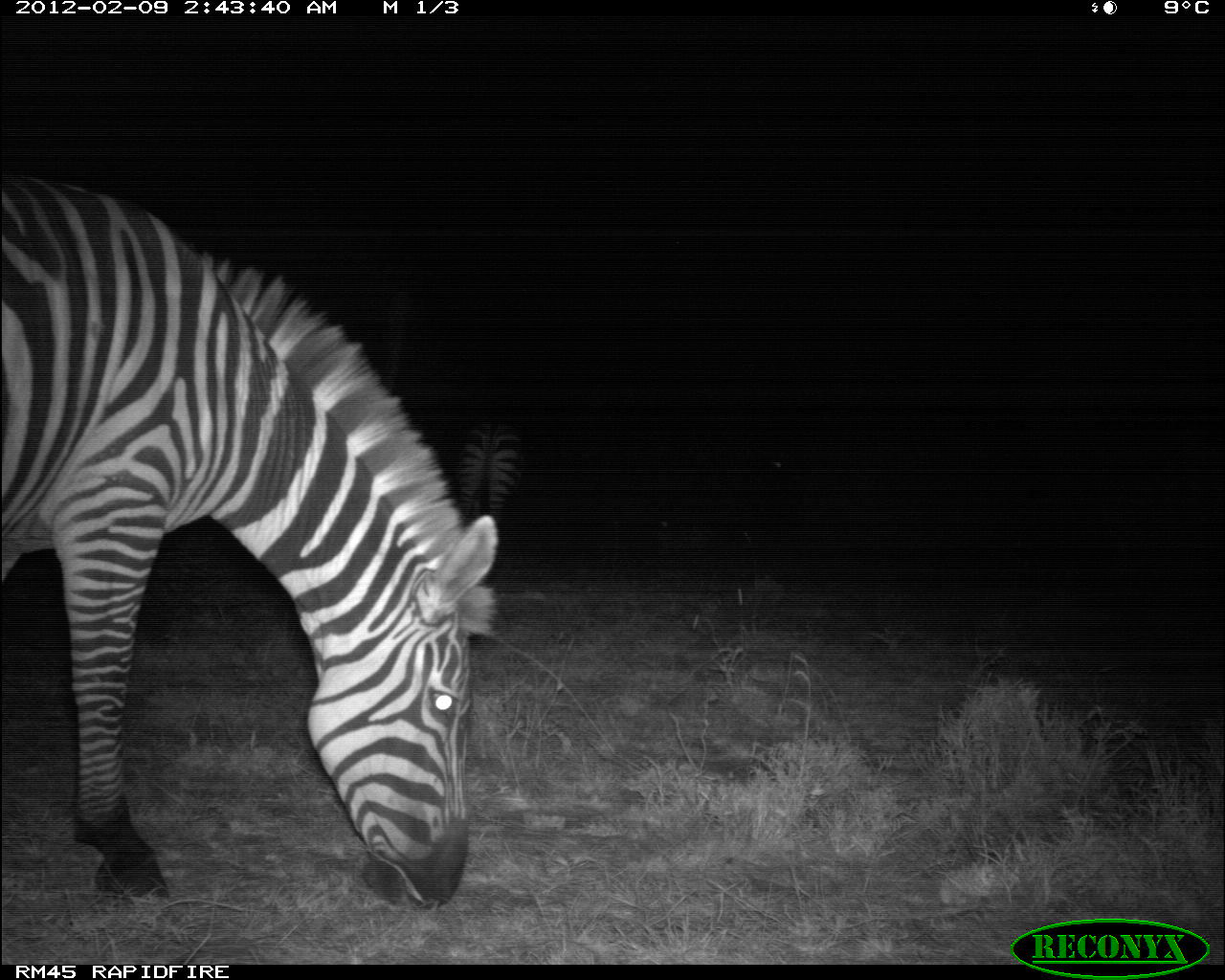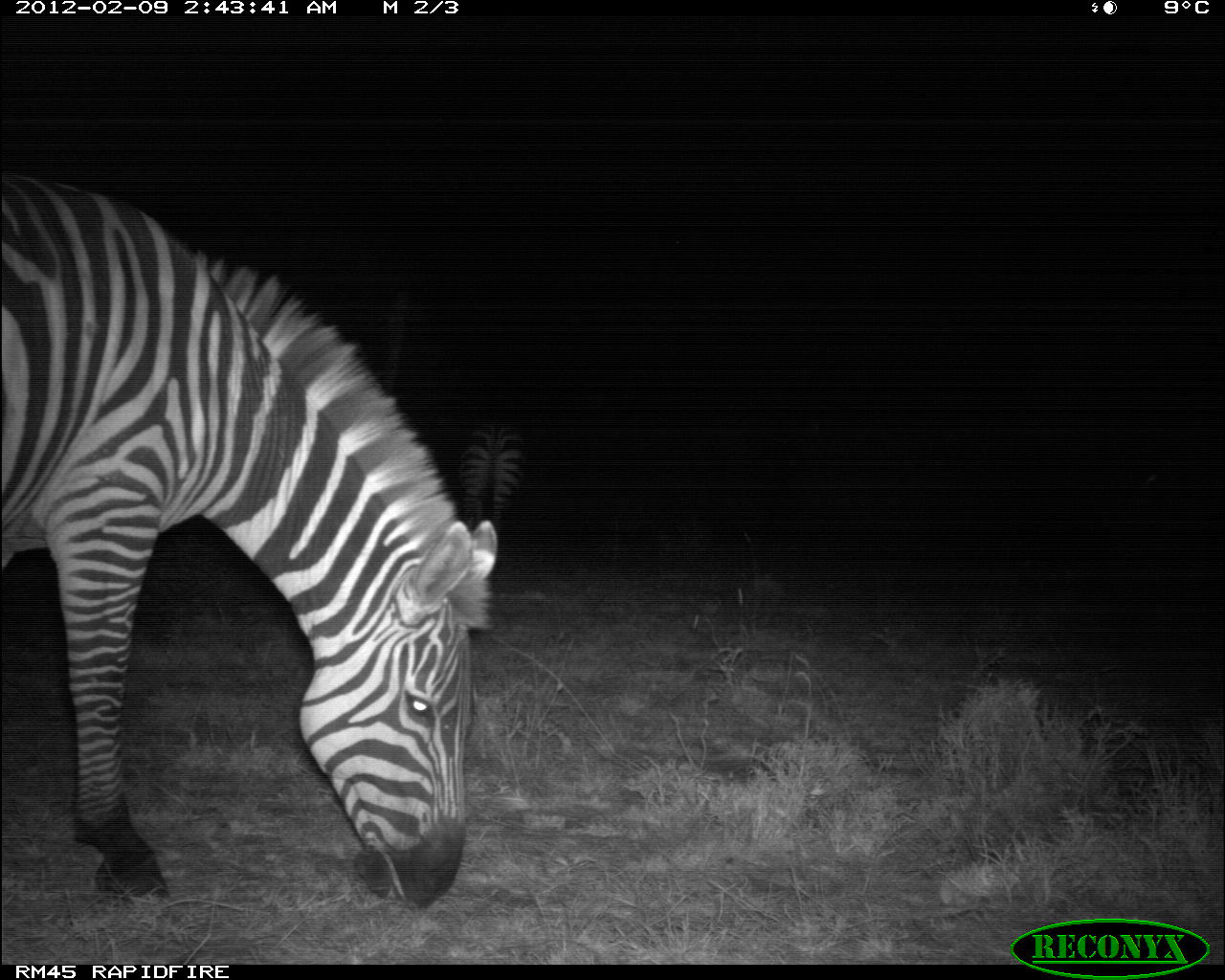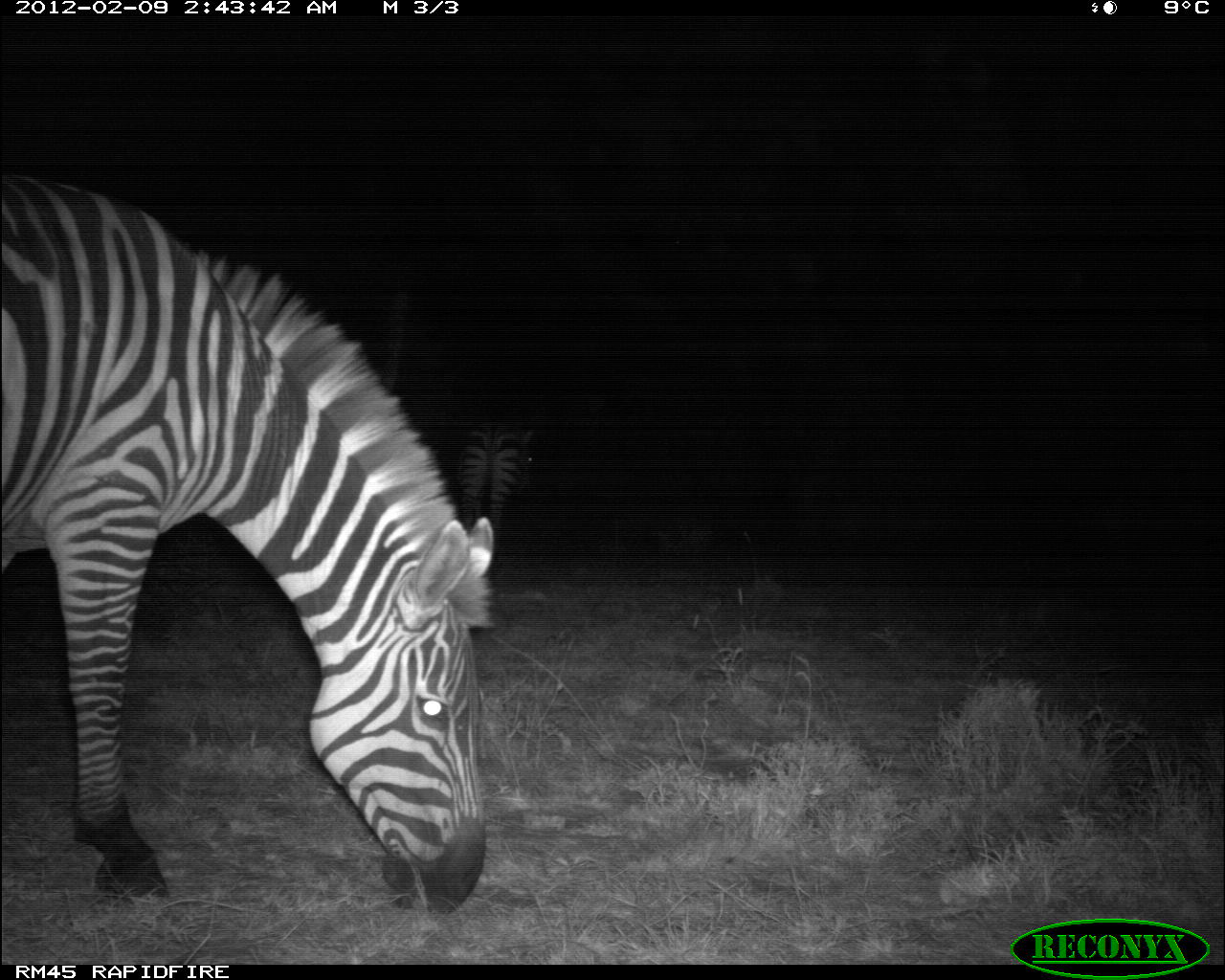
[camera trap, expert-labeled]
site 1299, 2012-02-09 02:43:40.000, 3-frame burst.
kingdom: Animalia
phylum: Chordata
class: Mammalia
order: Perissodactyla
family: Equidae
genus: Equus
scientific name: Equus quagga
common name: plains zebra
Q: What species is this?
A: Equus quagga (plains zebra).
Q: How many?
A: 2.